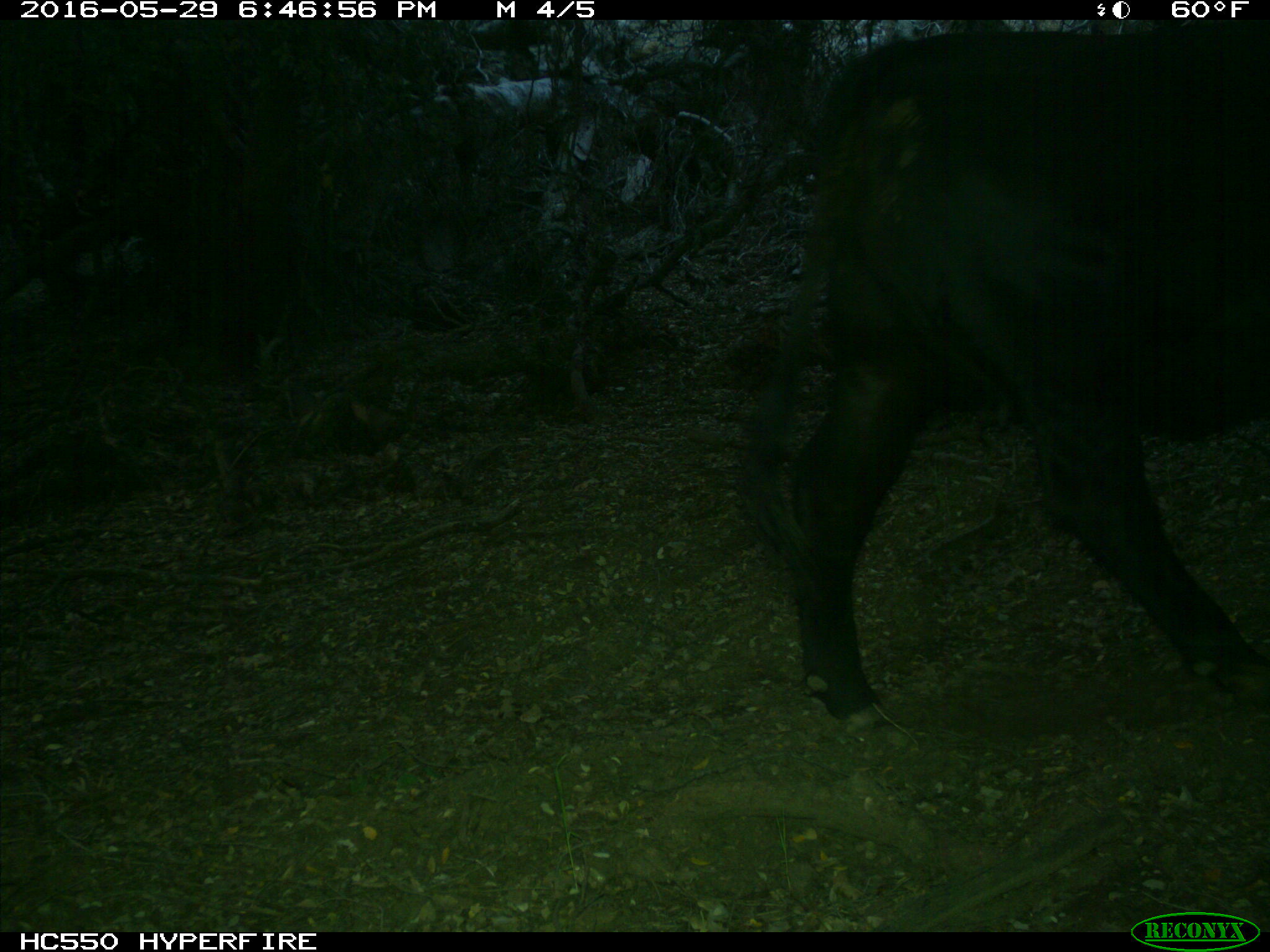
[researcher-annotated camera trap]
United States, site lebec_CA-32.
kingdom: Animalia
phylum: Chordata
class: Mammalia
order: Artiodactyla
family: Bovidae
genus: Bos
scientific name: Bos taurus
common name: domestic cow